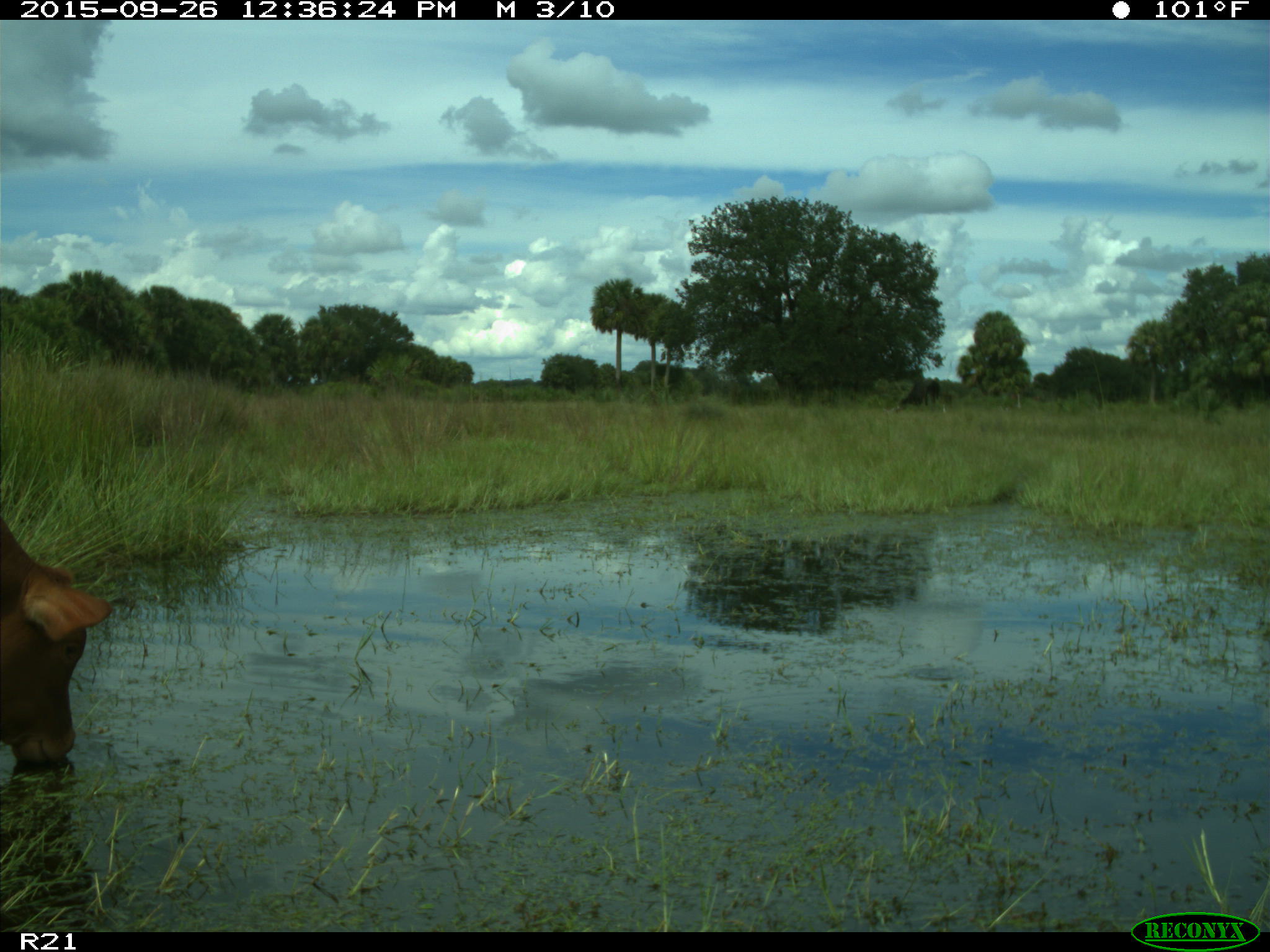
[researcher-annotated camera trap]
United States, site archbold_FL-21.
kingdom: Animalia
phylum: Chordata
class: Mammalia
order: Artiodactyla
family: Bovidae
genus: Bos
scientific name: Bos taurus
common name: domestic cow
Bos taurus (domestic cow).